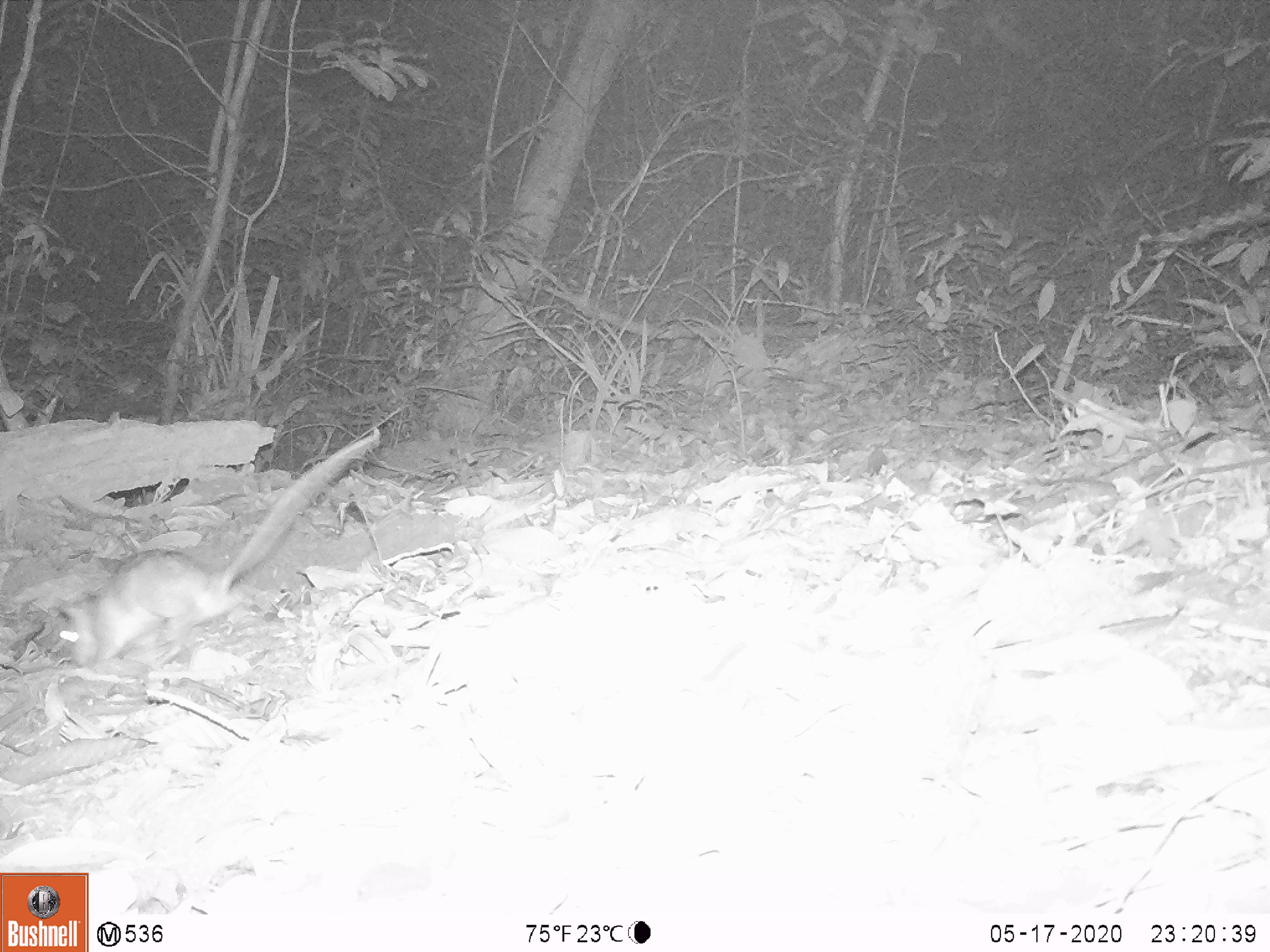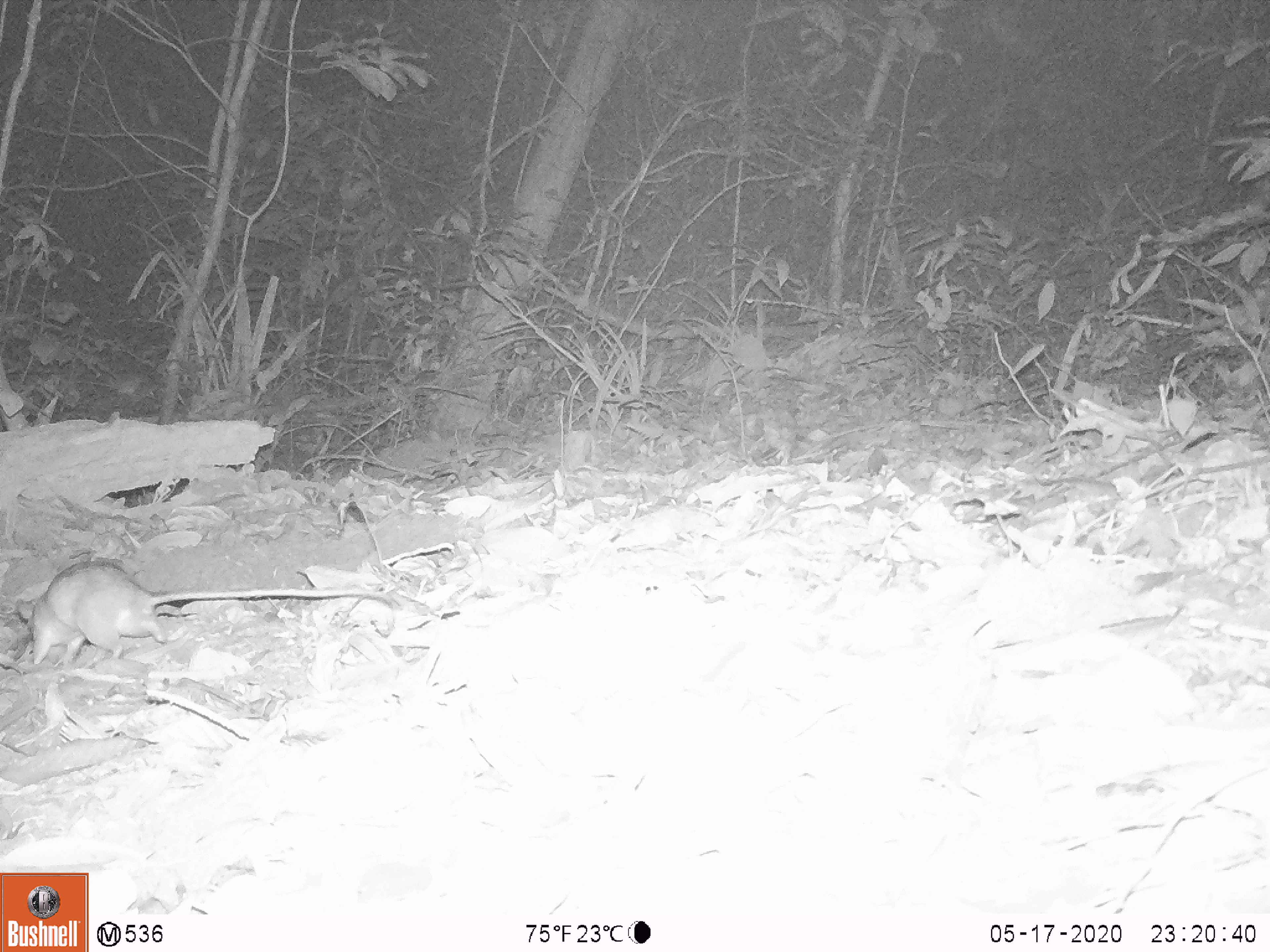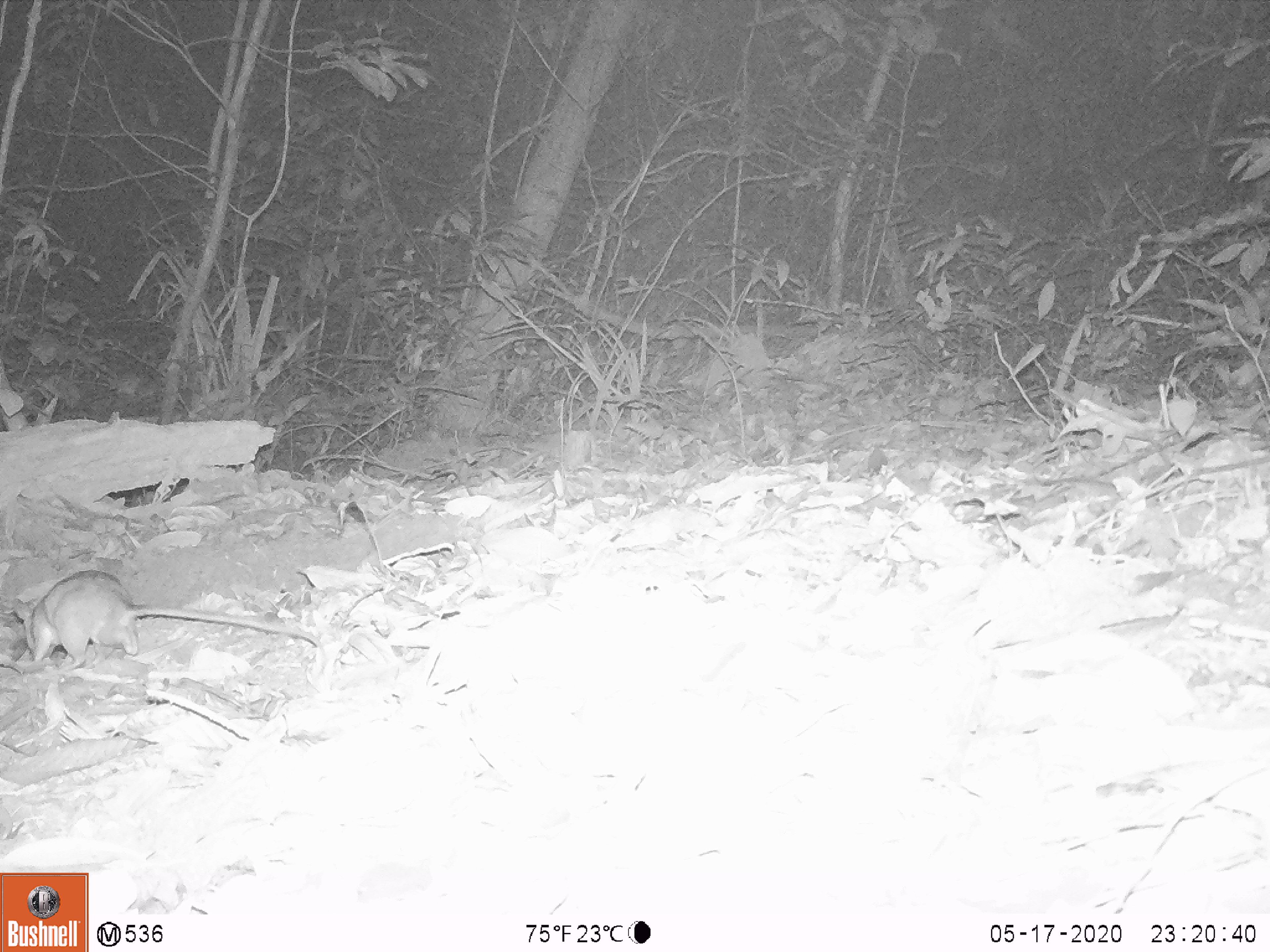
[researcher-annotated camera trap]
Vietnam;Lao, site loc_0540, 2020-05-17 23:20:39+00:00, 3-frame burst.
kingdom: Animalia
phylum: Chordata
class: Mammalia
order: Rodentia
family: Muridae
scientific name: Muridae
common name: old-world mice and rats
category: unidentified murid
Unidentified murid (old-world mice and rats) (Muridae). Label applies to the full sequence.